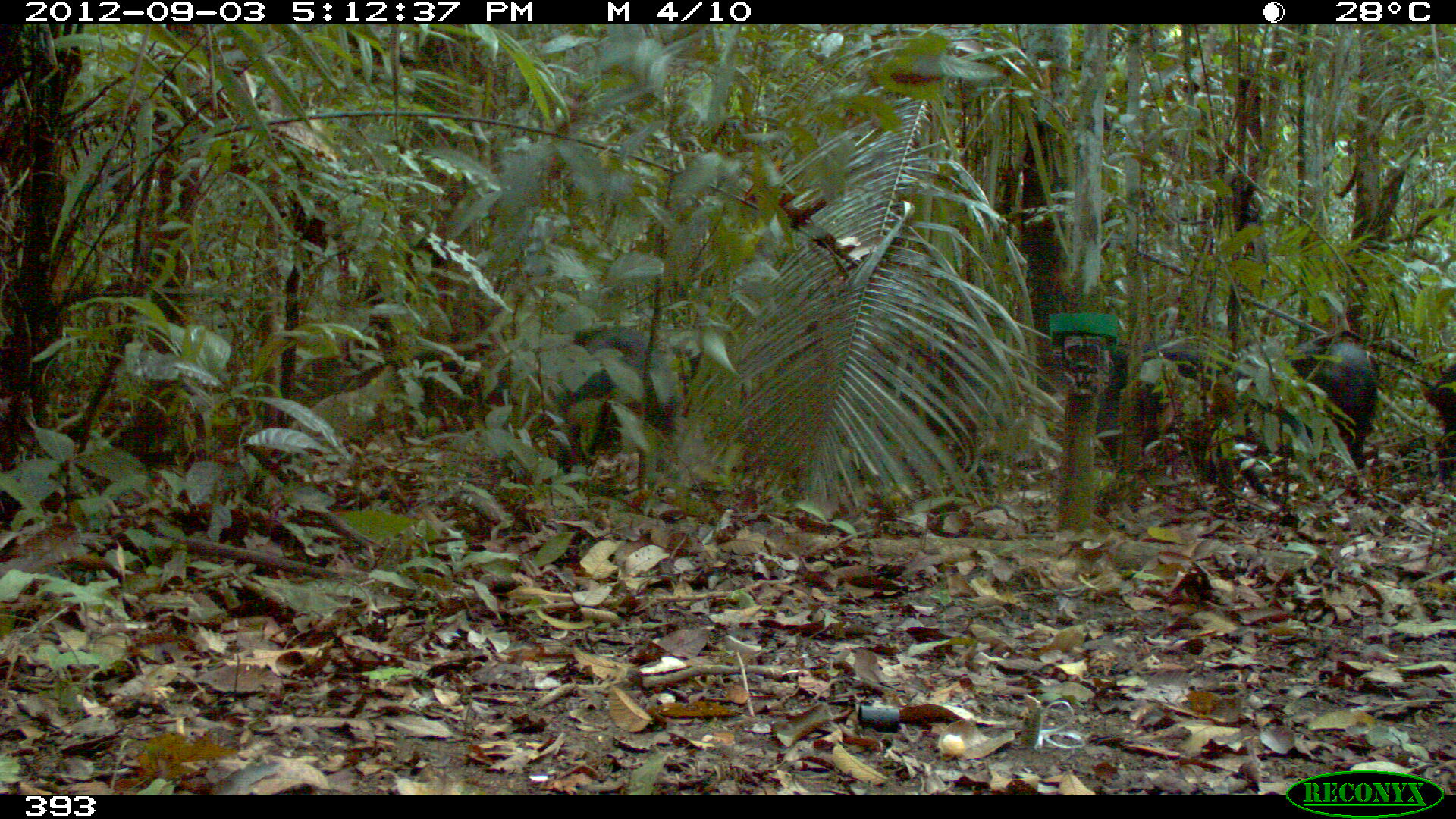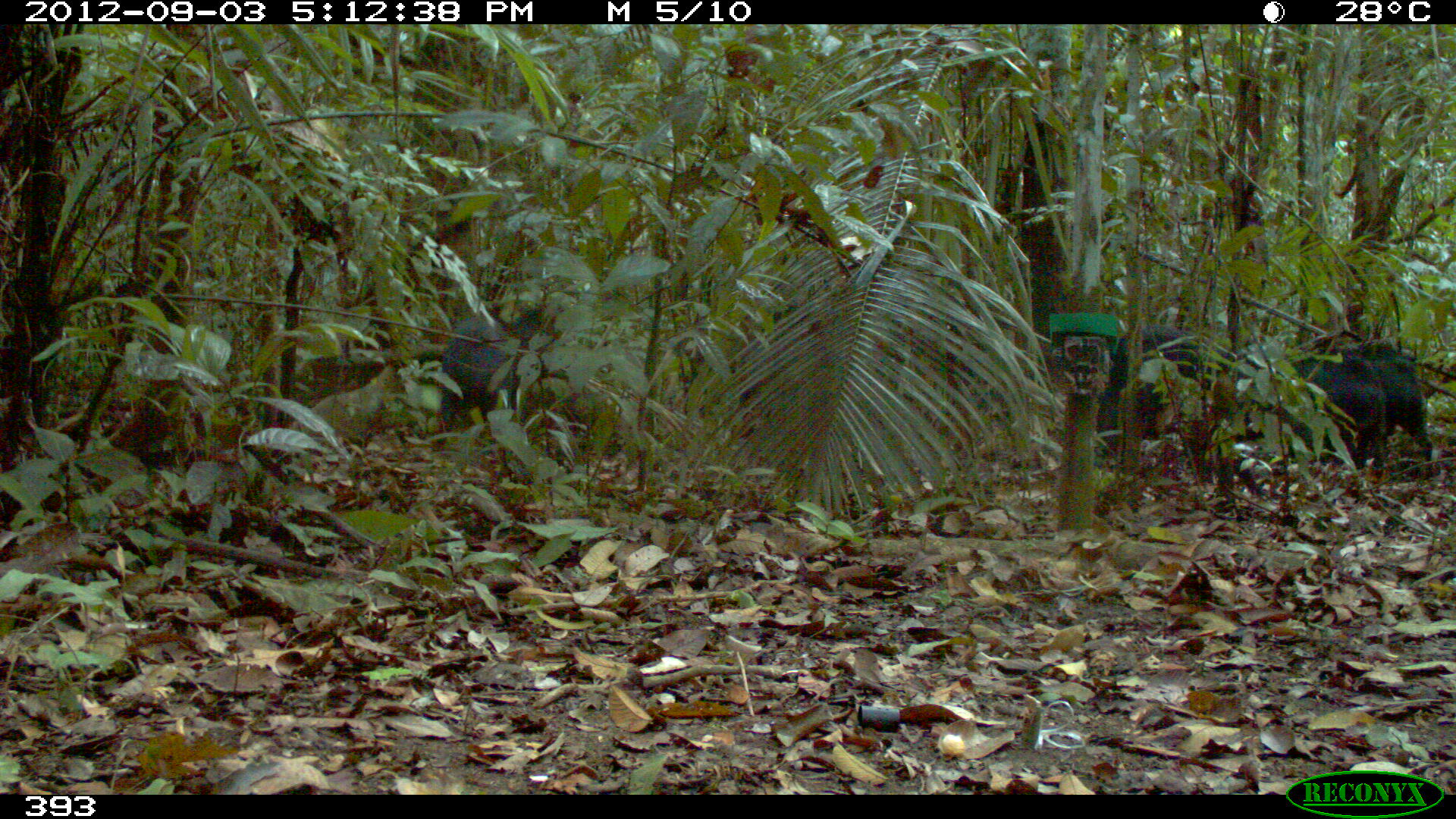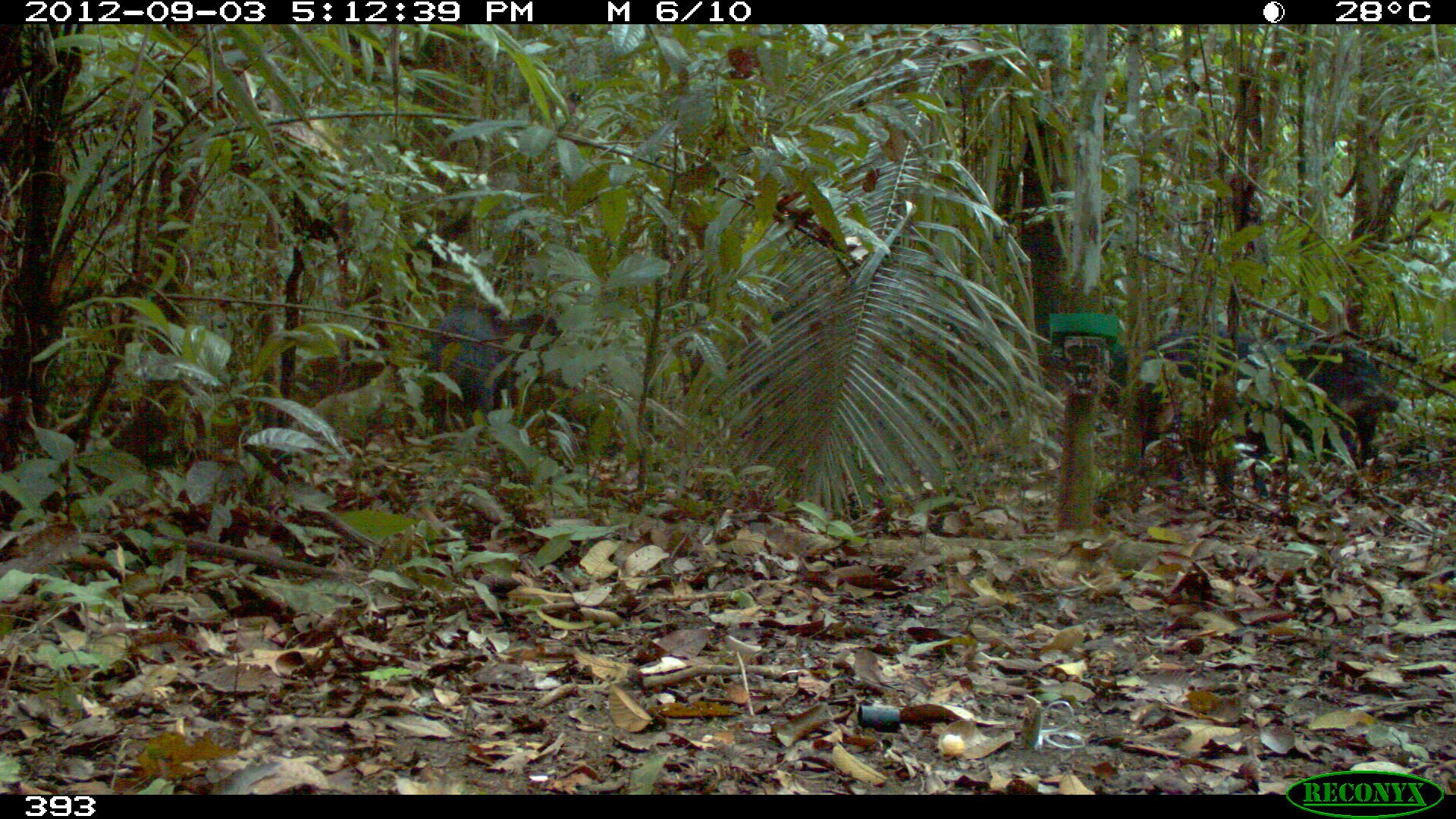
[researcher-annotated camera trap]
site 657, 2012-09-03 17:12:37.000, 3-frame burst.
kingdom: Animalia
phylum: Chordata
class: Mammalia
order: Artiodactyla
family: Tayassuidae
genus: Tayassu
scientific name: Tayassu pecari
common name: white-lipped peccary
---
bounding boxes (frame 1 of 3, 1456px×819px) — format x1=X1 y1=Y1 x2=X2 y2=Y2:
tayassu pecari: x1=1144 y1=344 x2=1311 y2=497; x1=532 y1=327 x2=680 y2=469; x1=1287 y1=335 x2=1379 y2=469; x1=1096 y1=341 x2=1146 y2=473; x1=1422 y1=364 x2=1456 y2=480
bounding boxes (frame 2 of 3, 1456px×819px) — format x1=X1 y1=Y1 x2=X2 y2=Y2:
tayassu pecari: x1=1071 y1=323 x2=1269 y2=501; x1=435 y1=294 x2=584 y2=480; x1=733 y1=294 x2=852 y2=456; x1=1316 y1=337 x2=1433 y2=485; x1=1271 y1=353 x2=1389 y2=491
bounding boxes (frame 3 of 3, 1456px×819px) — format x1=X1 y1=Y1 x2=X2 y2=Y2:
tayassu pecari: x1=1217 y1=328 x2=1403 y2=468; x1=412 y1=308 x2=582 y2=436; x1=1131 y1=333 x2=1238 y2=507; x1=1103 y1=343 x2=1129 y2=415